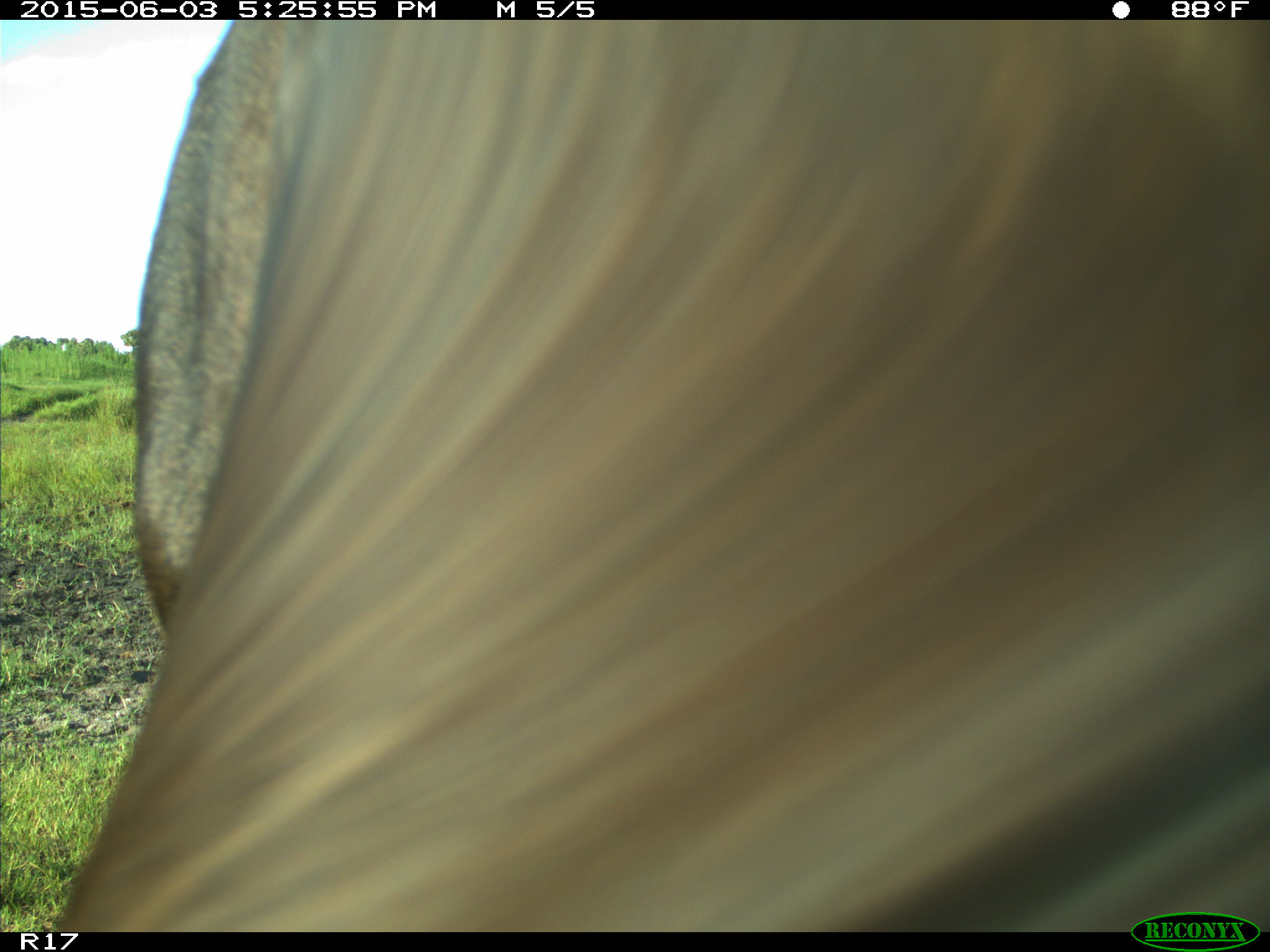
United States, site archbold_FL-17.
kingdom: Animalia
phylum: Chordata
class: Mammalia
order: Artiodactyla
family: Bovidae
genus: Bos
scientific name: Bos taurus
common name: domestic cow